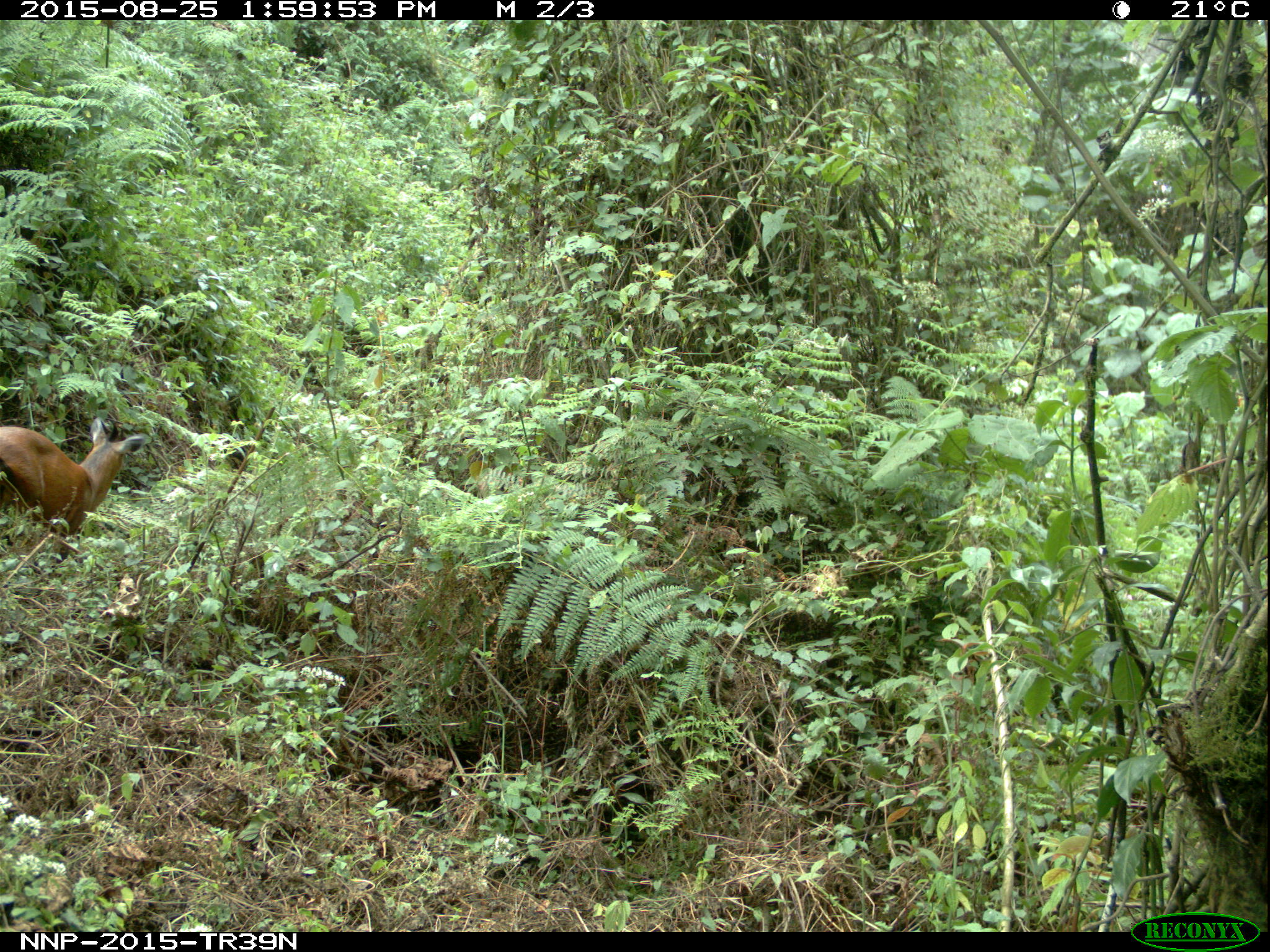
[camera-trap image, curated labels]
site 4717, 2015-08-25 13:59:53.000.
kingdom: Animalia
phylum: Chordata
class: Mammalia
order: Artiodactyla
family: Bovidae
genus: Cephalophus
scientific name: Cephalophus nigrifrons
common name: black-fronted duiker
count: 1